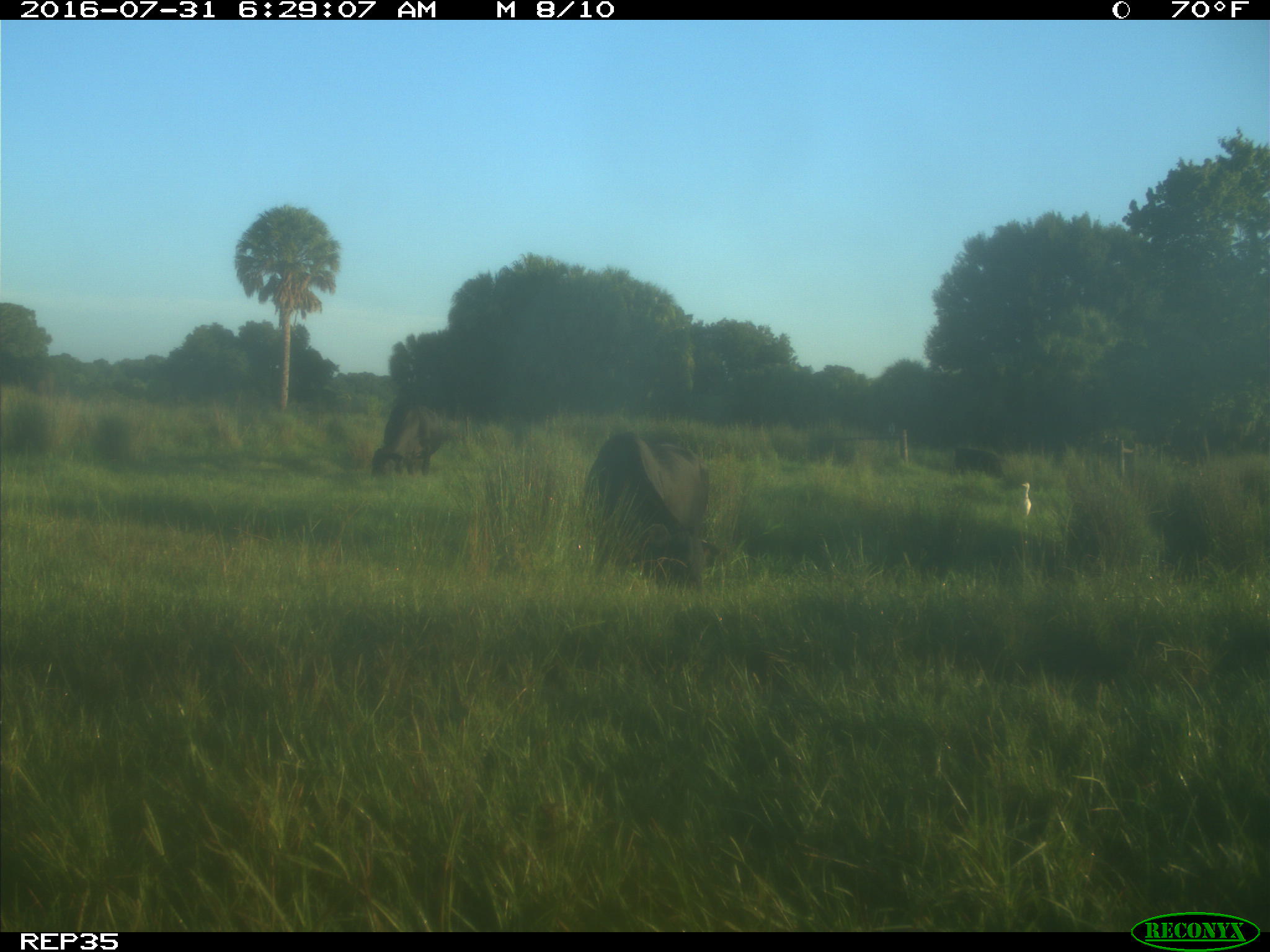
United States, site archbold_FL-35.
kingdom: Animalia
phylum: Chordata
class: Mammalia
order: Artiodactyla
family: Bovidae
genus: Bos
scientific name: Bos taurus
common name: domestic cow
Bos taurus (domestic cow).